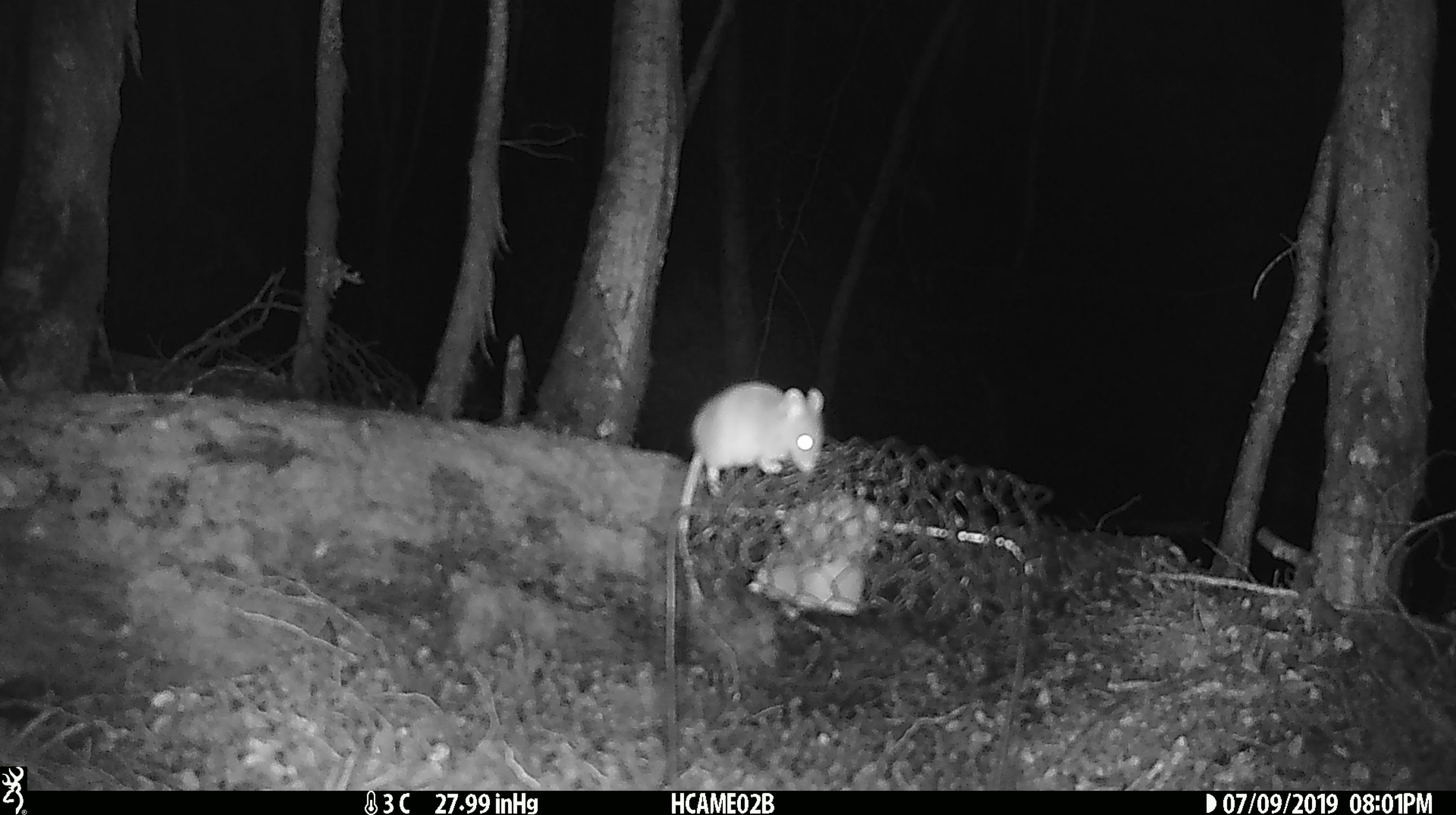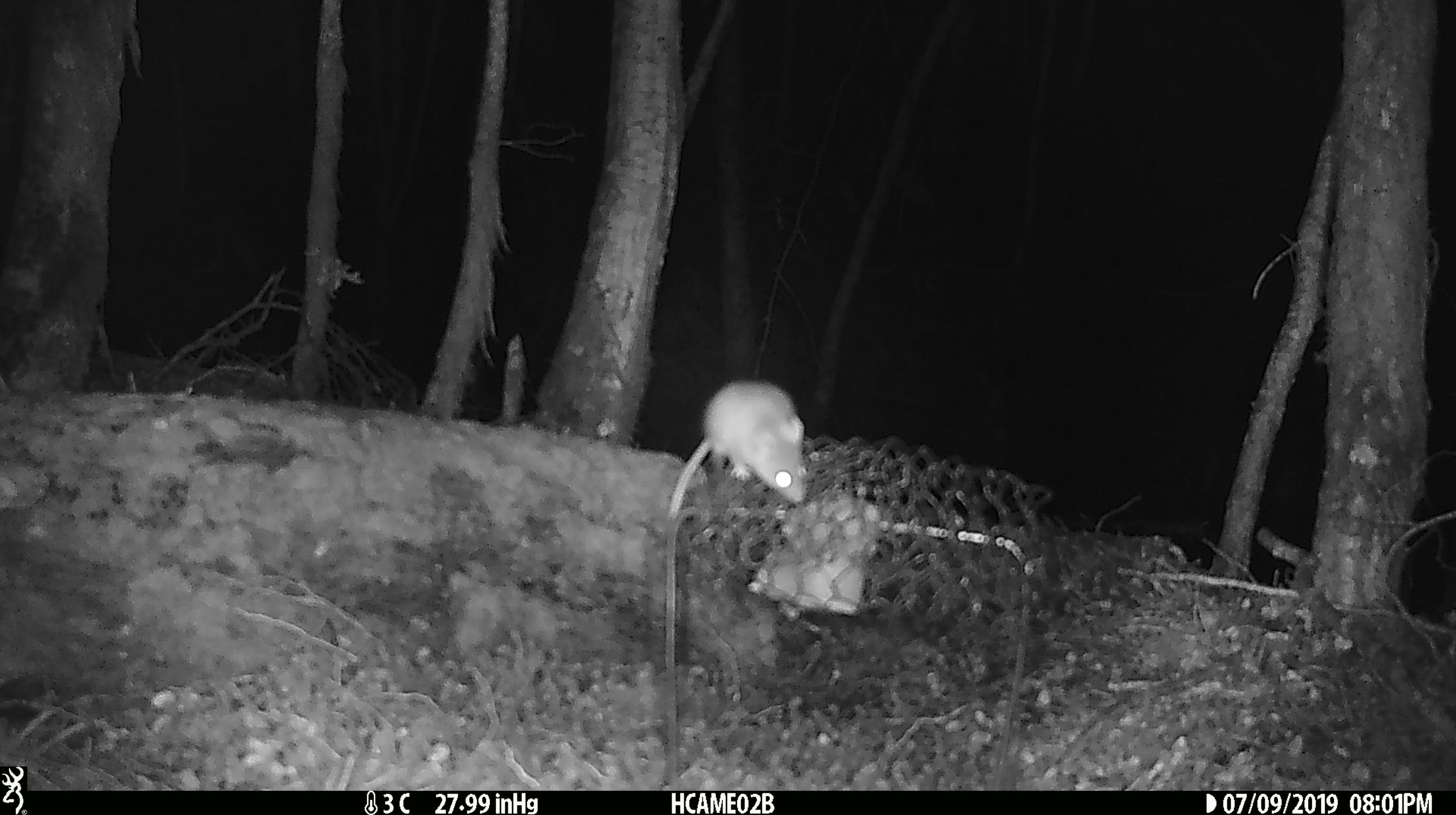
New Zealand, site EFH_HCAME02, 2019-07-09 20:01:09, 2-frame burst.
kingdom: Animalia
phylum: Chordata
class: Mammalia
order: Rodentia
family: Muridae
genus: Mus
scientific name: Mus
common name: mouse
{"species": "mouse (Mus)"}